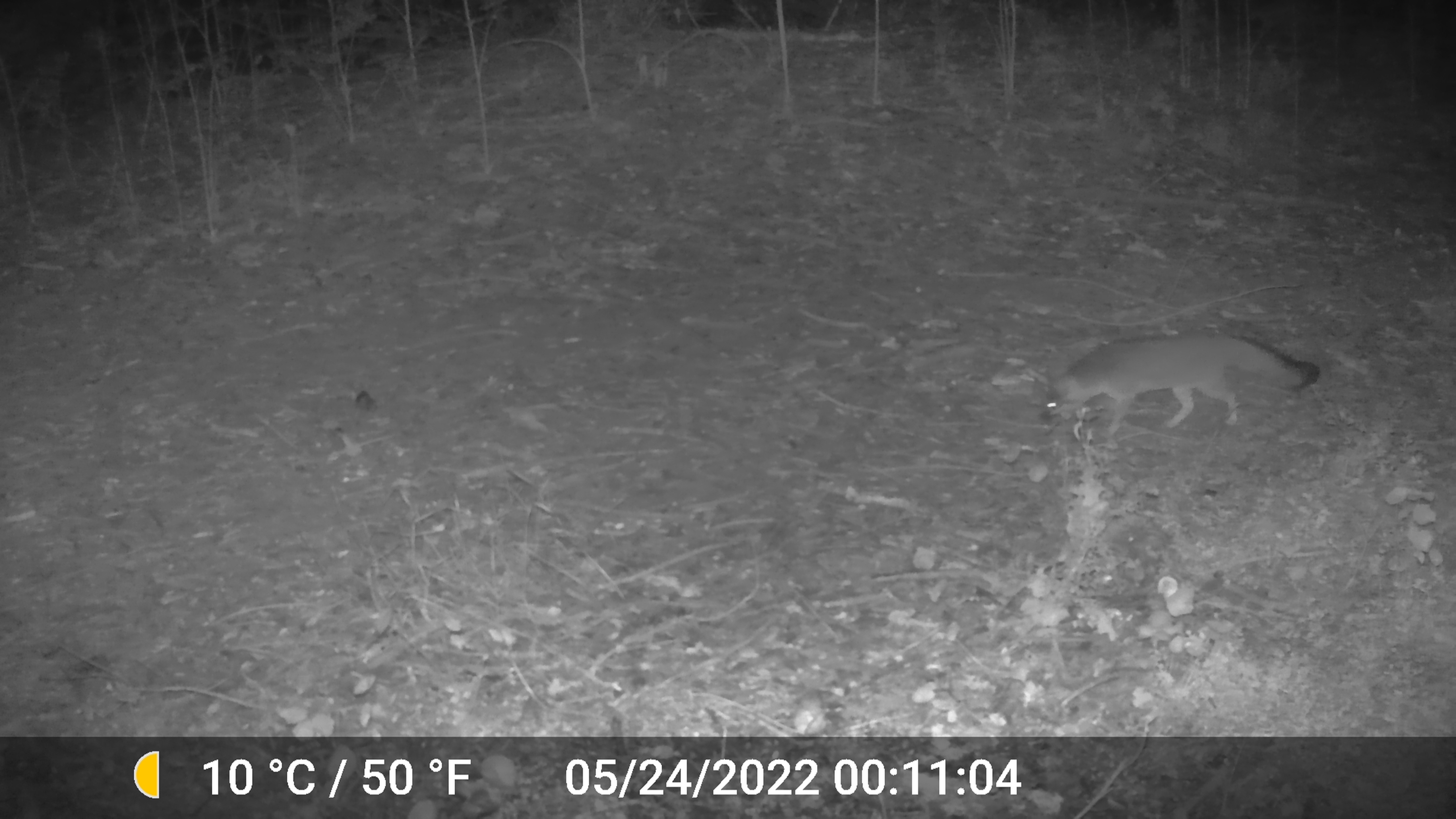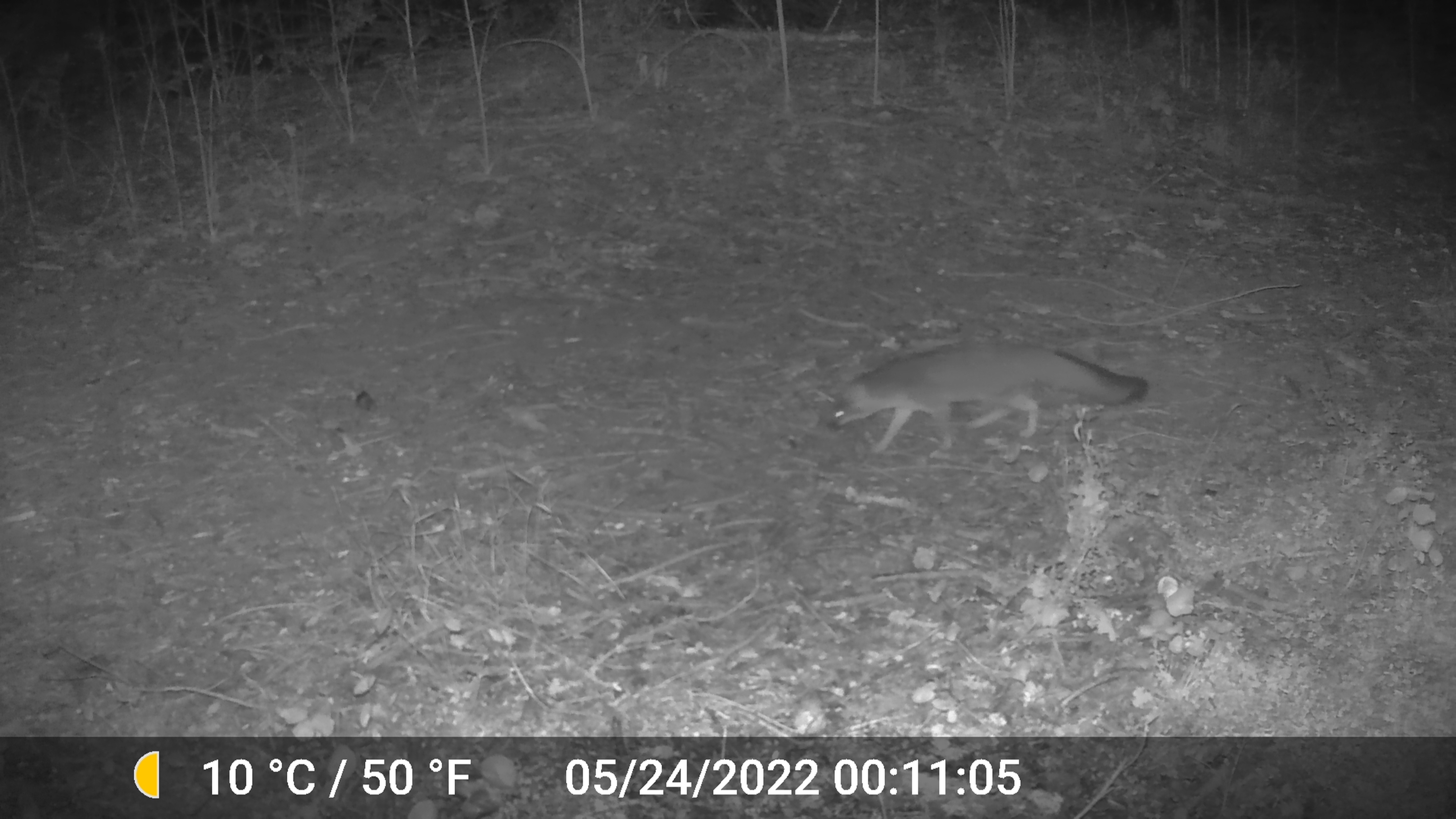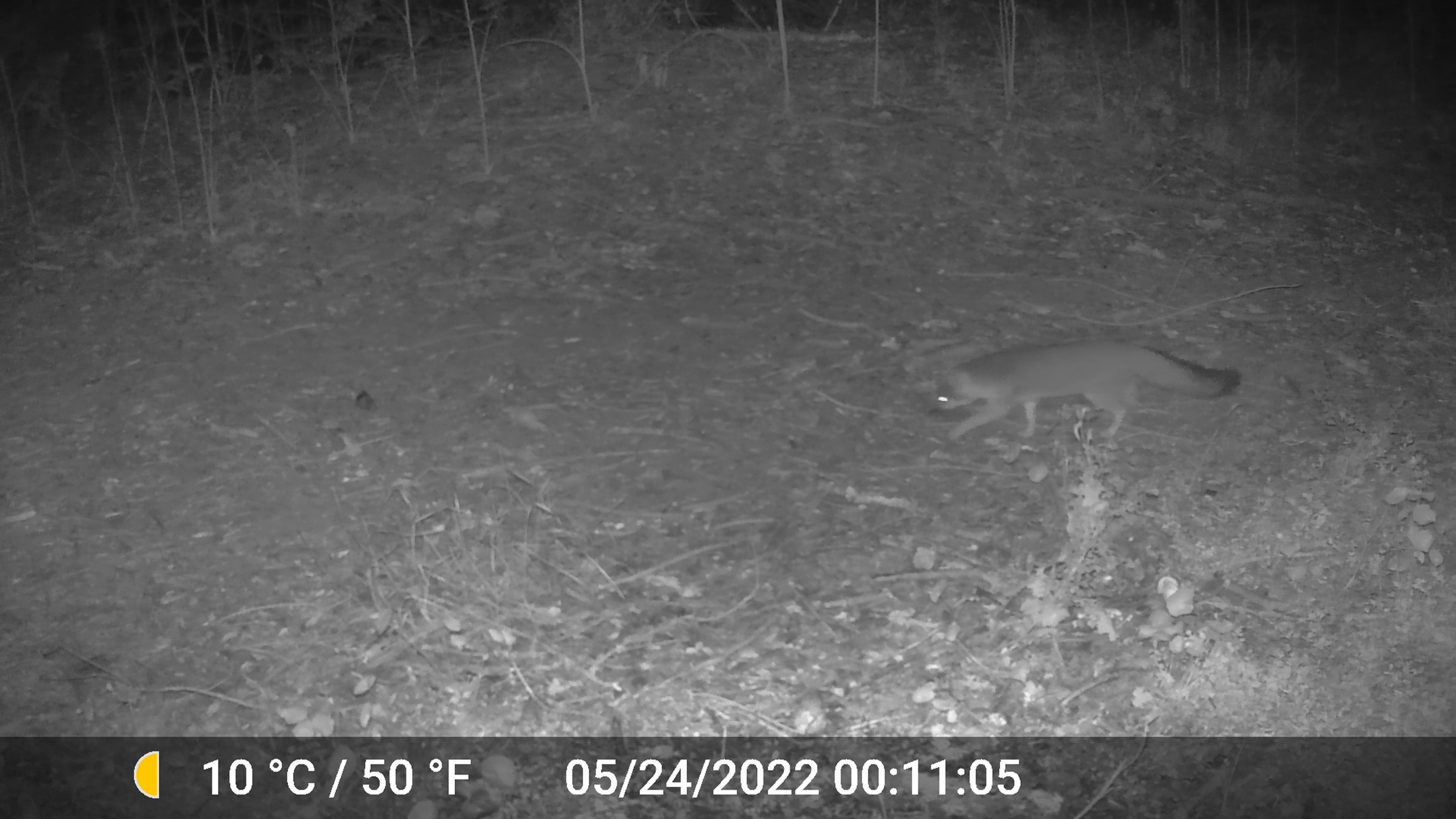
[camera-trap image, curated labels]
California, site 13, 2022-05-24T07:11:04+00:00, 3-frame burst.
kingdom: Animalia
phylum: Chordata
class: Mammalia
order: Carnivora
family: Canidae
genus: Urocyon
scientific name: Urocyon cinereoargenteus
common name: gray fox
Gray fox (Urocyon cinereoargenteus).